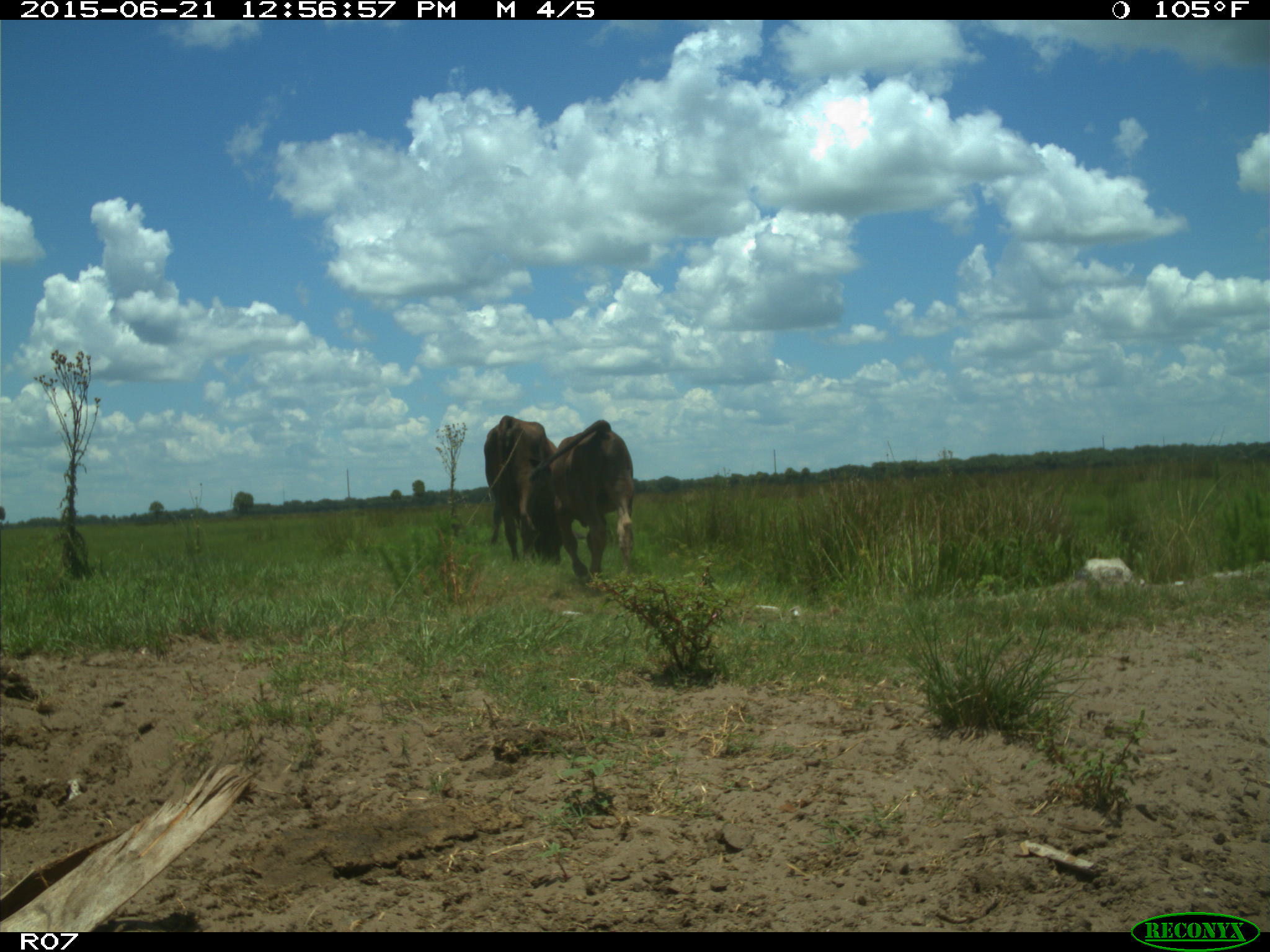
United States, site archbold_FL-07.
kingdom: Animalia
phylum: Chordata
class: Mammalia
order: Artiodactyla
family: Bovidae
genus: Bos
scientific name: Bos taurus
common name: domestic cow